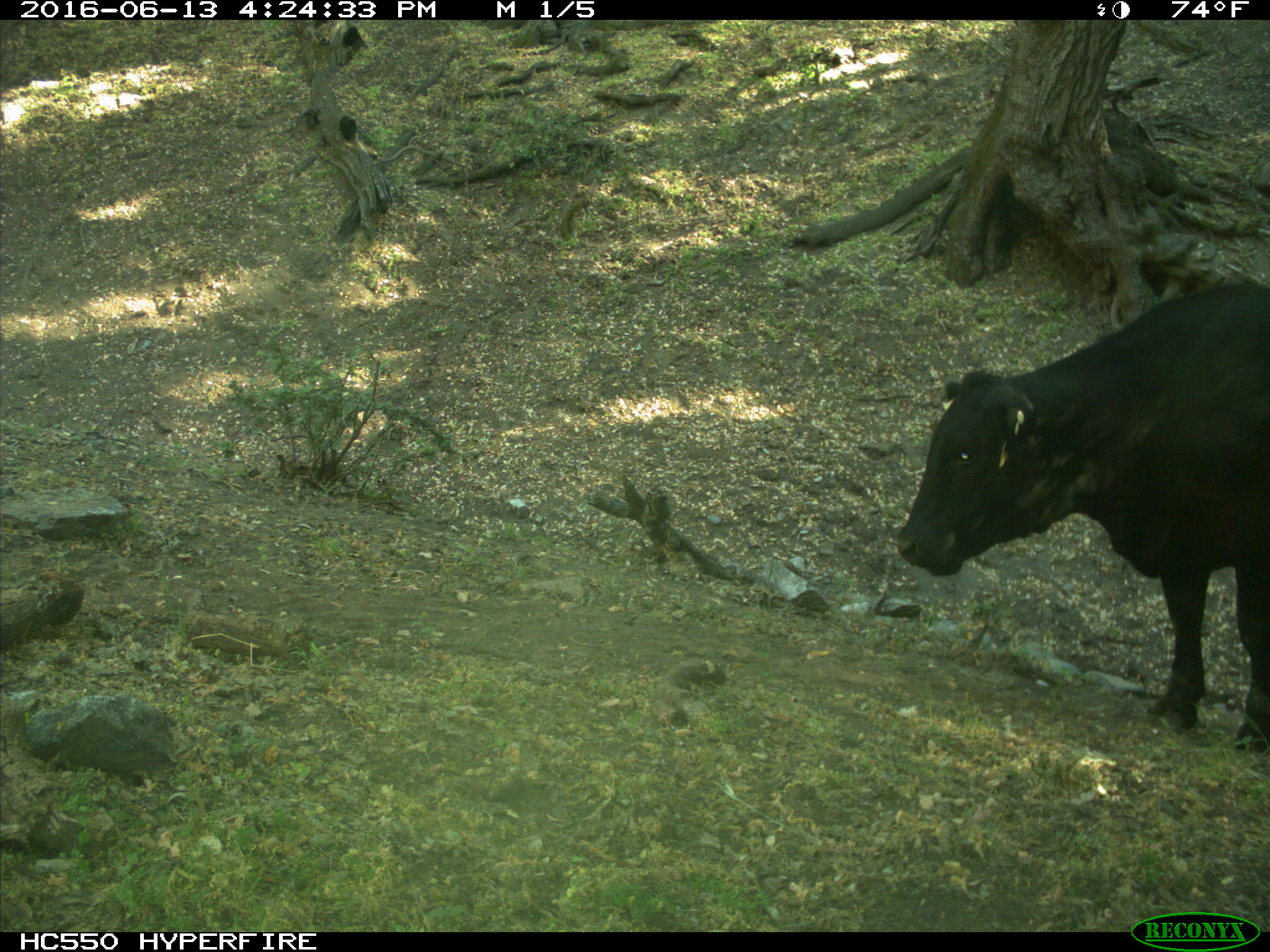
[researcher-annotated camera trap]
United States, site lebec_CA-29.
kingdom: Animalia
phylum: Chordata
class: Mammalia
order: Artiodactyla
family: Bovidae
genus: Bos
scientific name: Bos taurus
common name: domestic cow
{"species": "Bos taurus (domestic cow)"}